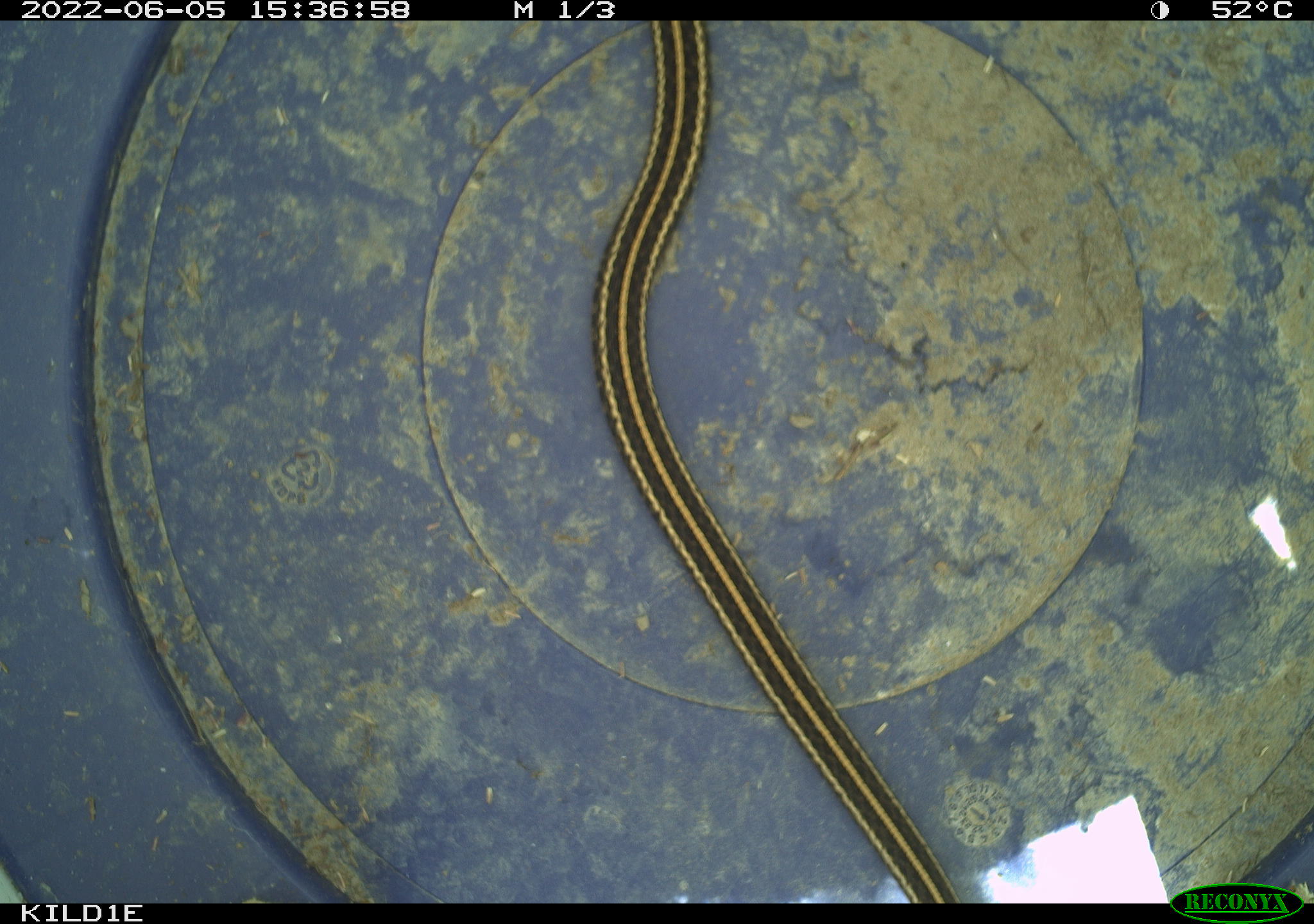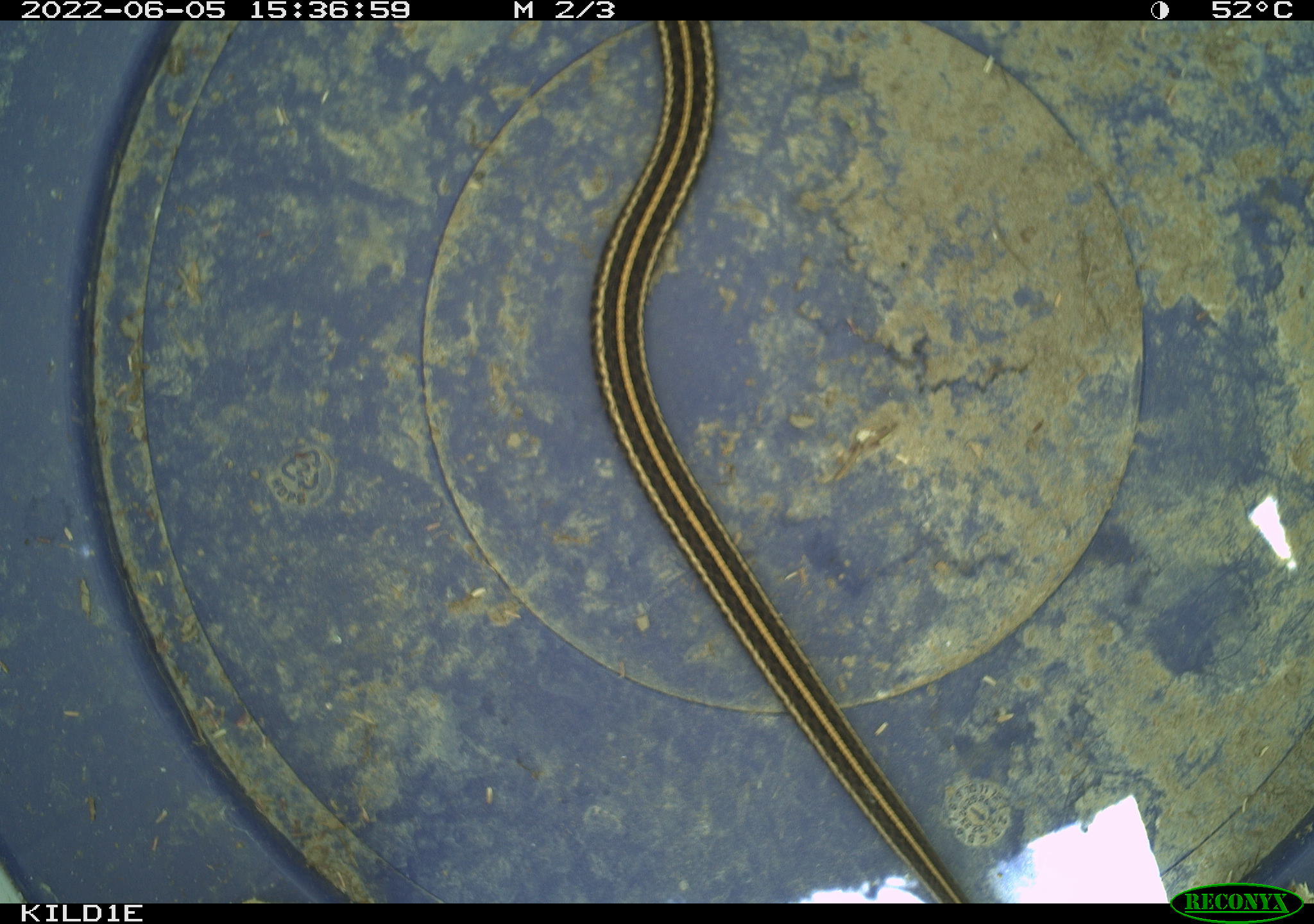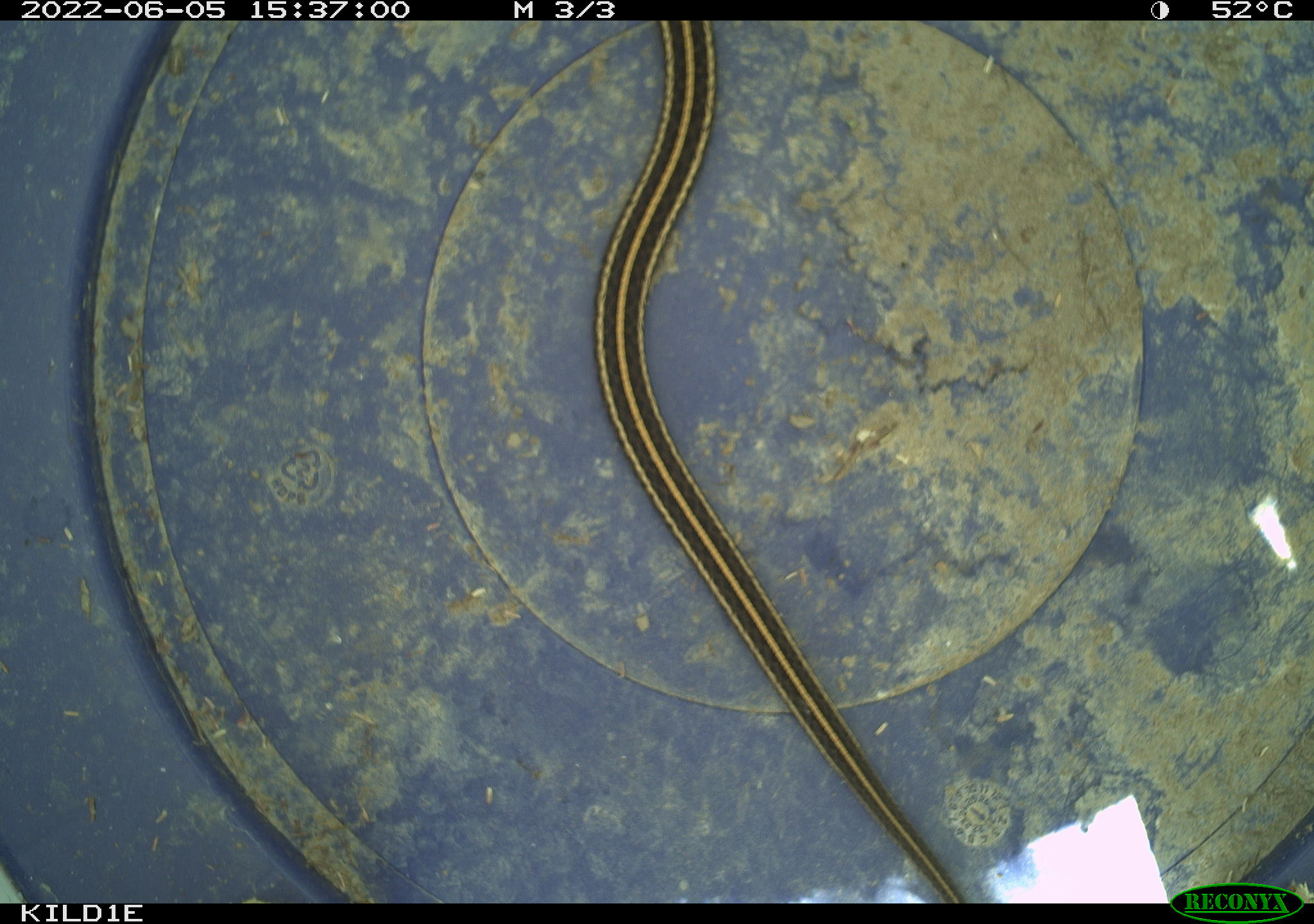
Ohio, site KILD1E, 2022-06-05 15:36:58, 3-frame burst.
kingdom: Animalia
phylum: Chordata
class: Reptilia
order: Squamata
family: Colubridae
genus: Thamnophis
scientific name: Thamnophis sirtalis sirtalis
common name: eastern gartersnake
Eastern gartersnake (Thamnophis sirtalis sirtalis).